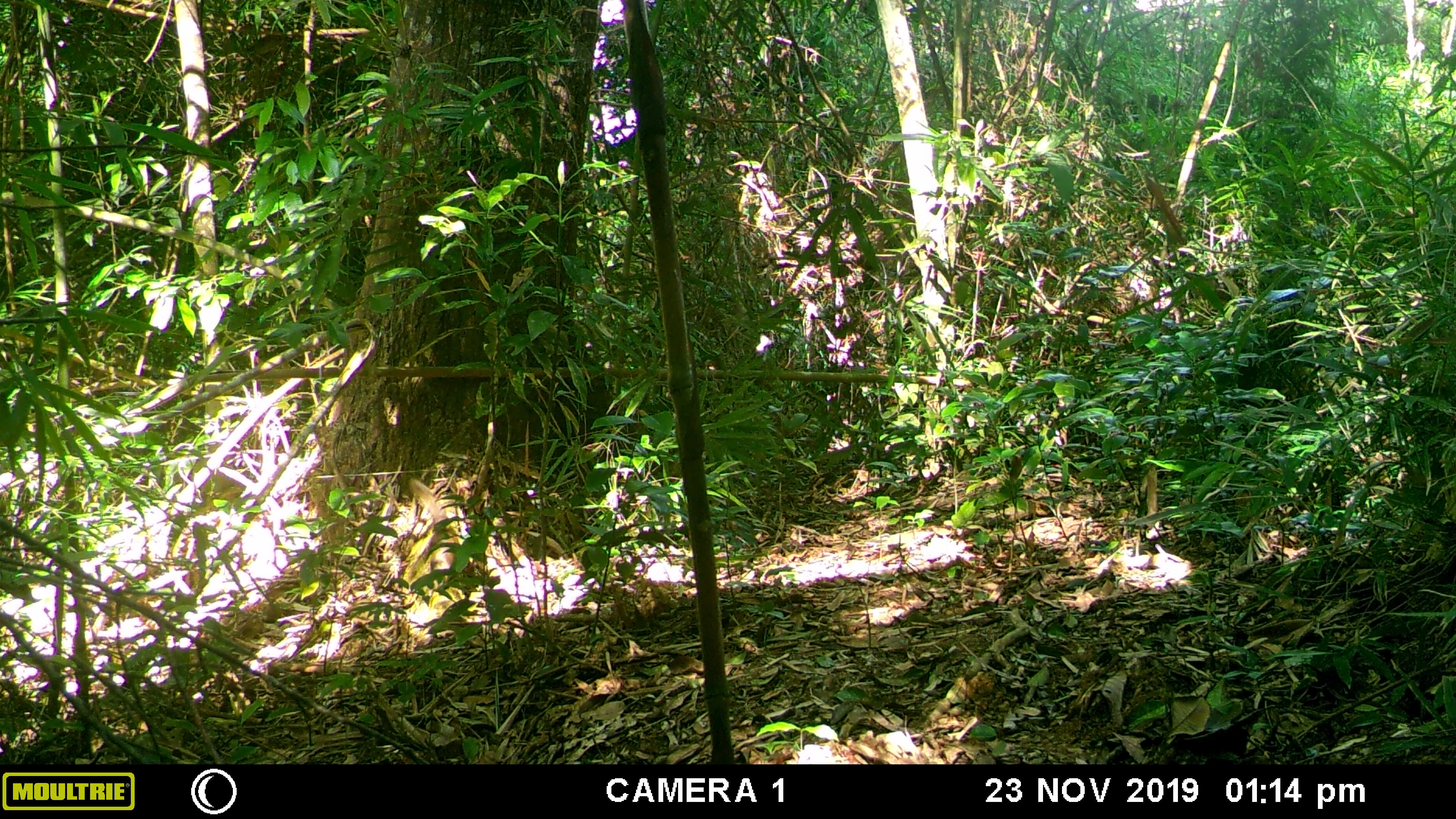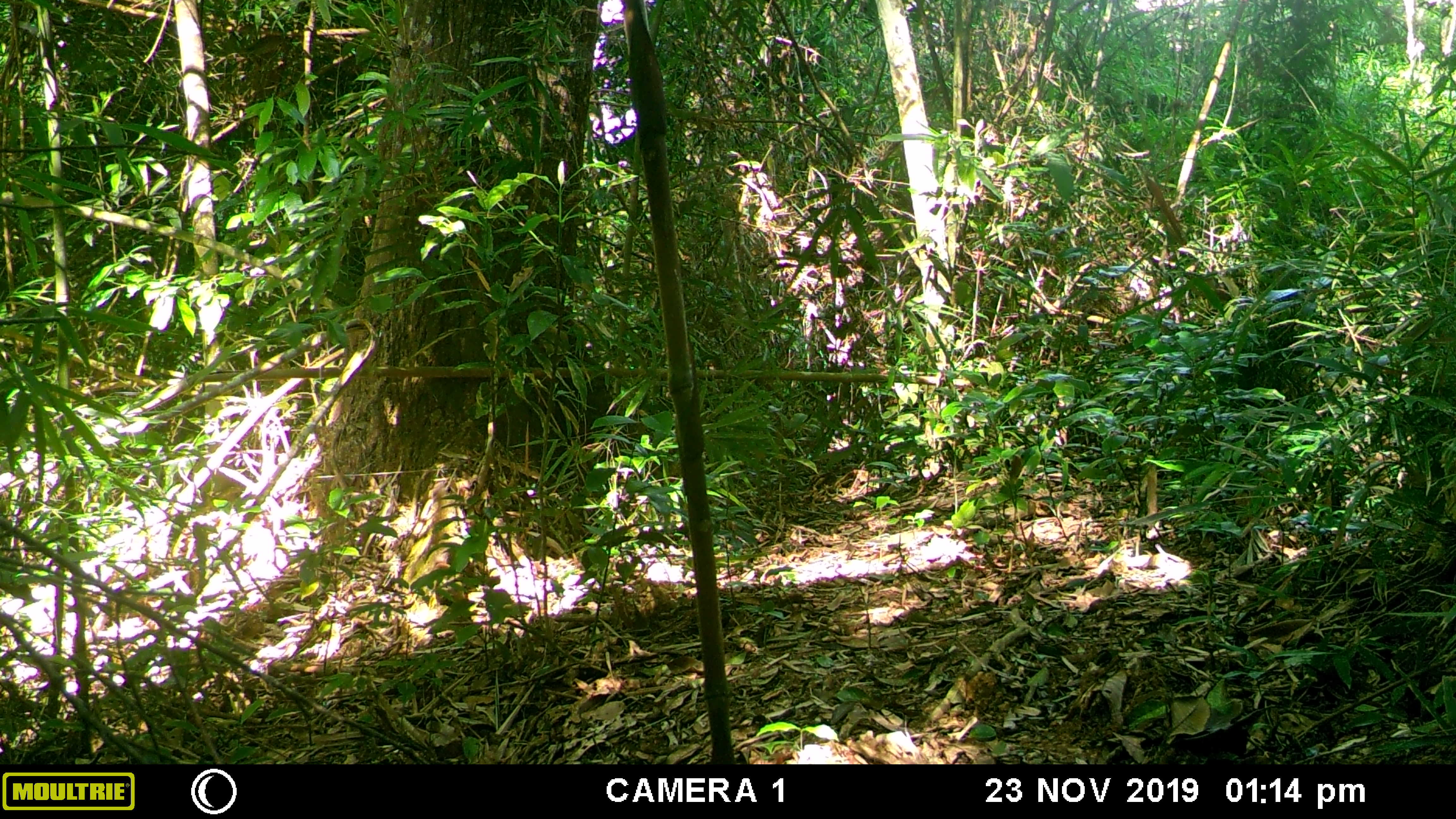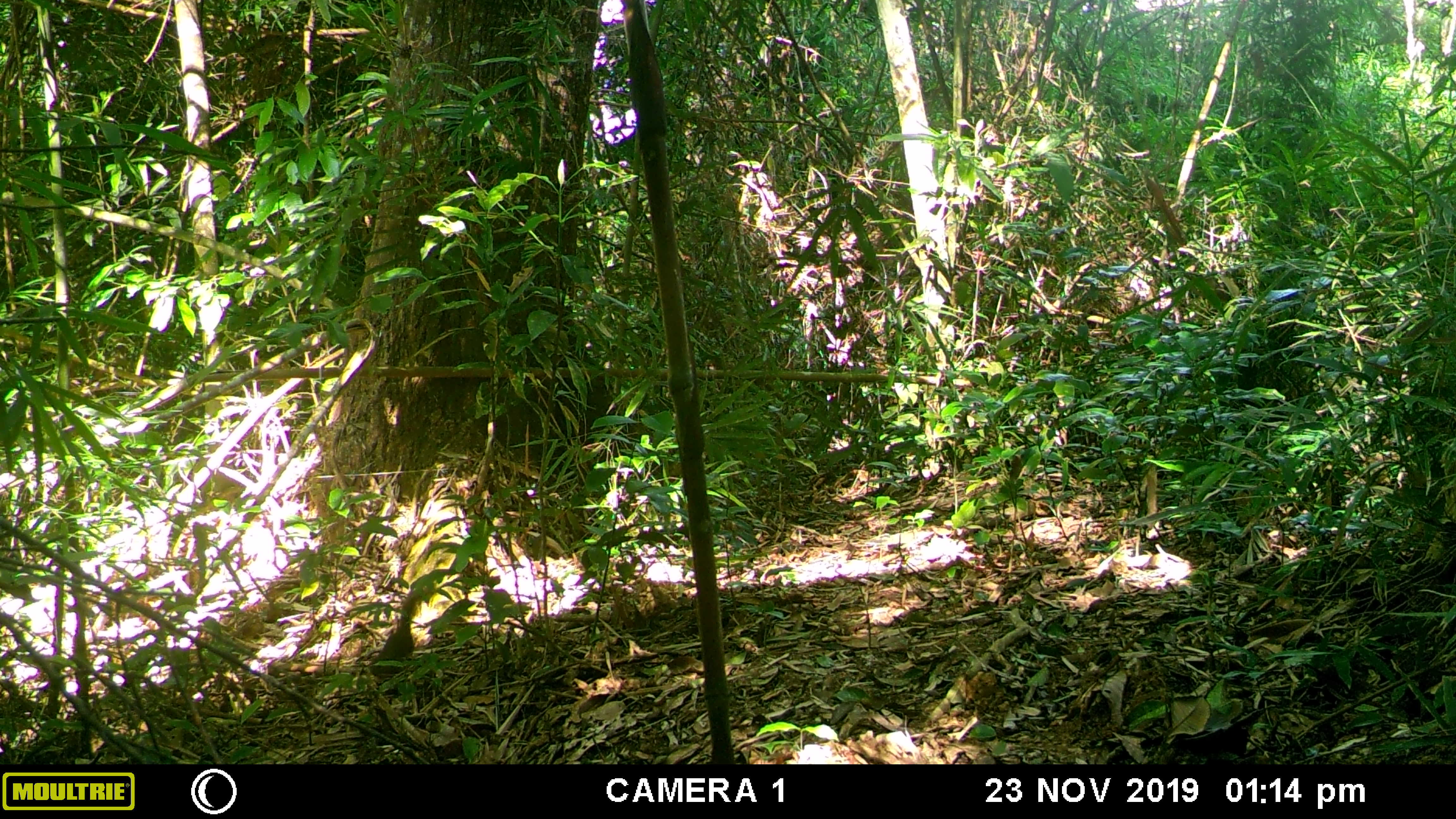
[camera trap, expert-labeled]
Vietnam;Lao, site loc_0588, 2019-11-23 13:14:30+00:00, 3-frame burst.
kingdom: Animalia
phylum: Chordata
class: Mammalia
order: Rodentia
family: Sciuridae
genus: Sciurus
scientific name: Sciurus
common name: squirrel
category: unidentified squirrel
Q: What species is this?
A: Unidentified squirrel (squirrel) (Sciurus).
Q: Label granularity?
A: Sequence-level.